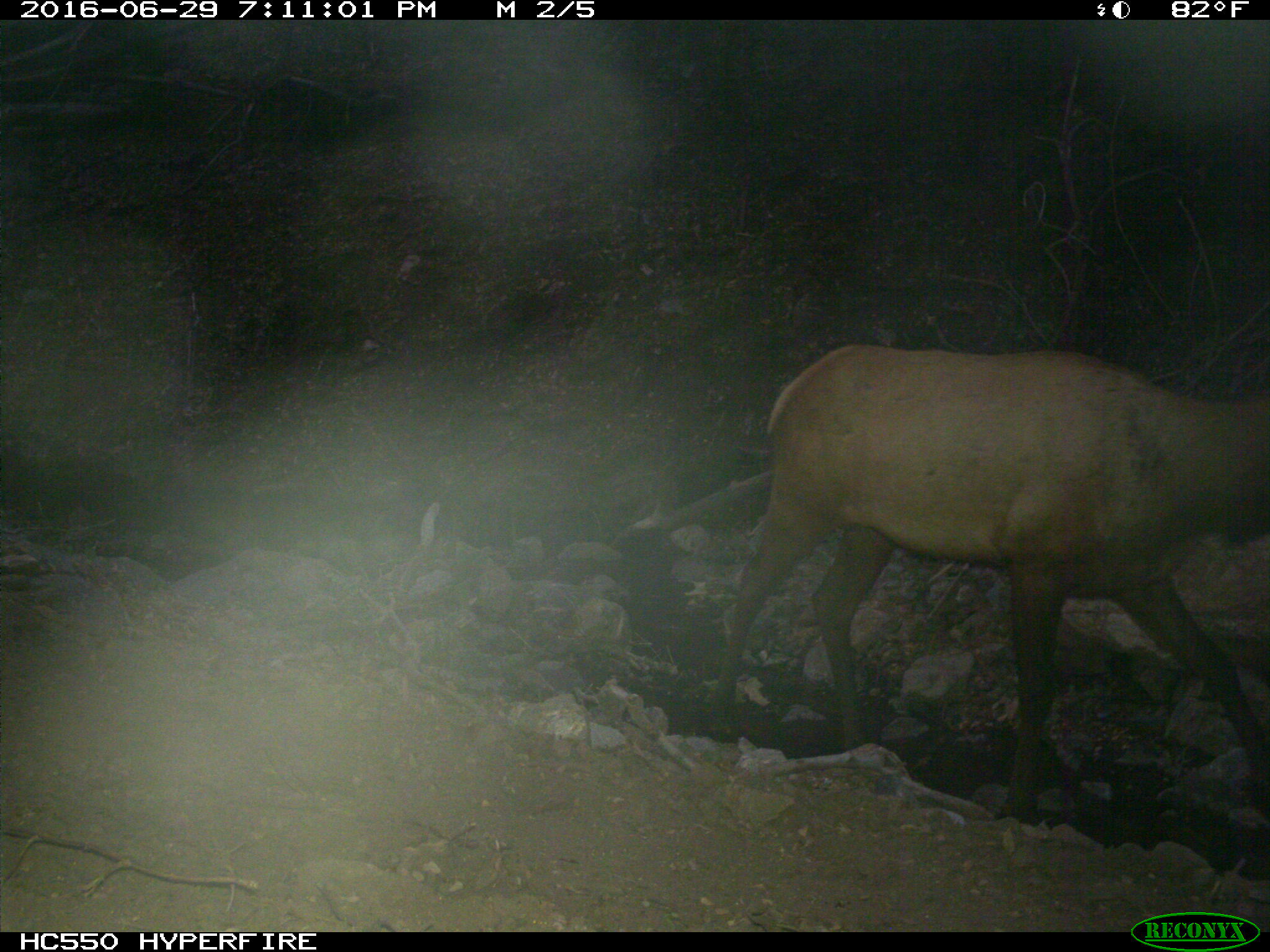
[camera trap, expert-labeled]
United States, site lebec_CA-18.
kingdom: Animalia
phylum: Chordata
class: Mammalia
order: Artiodactyla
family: Cervidae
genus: Cervus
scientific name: Cervus canadensis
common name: elk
Cervus canadensis (elk).